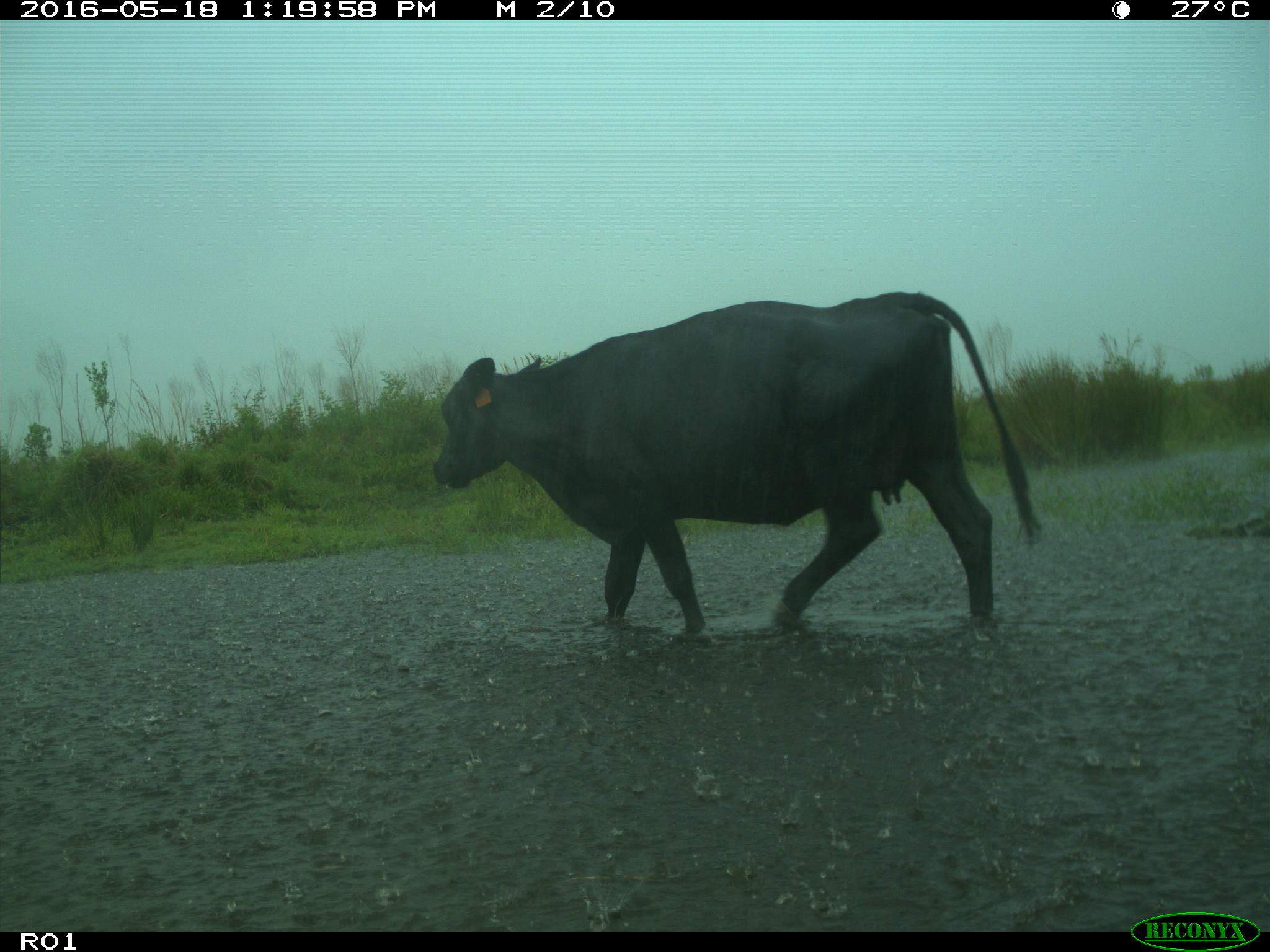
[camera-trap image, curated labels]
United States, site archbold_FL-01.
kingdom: Animalia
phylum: Chordata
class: Mammalia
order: Artiodactyla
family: Bovidae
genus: Bos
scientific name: Bos taurus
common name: domestic cow